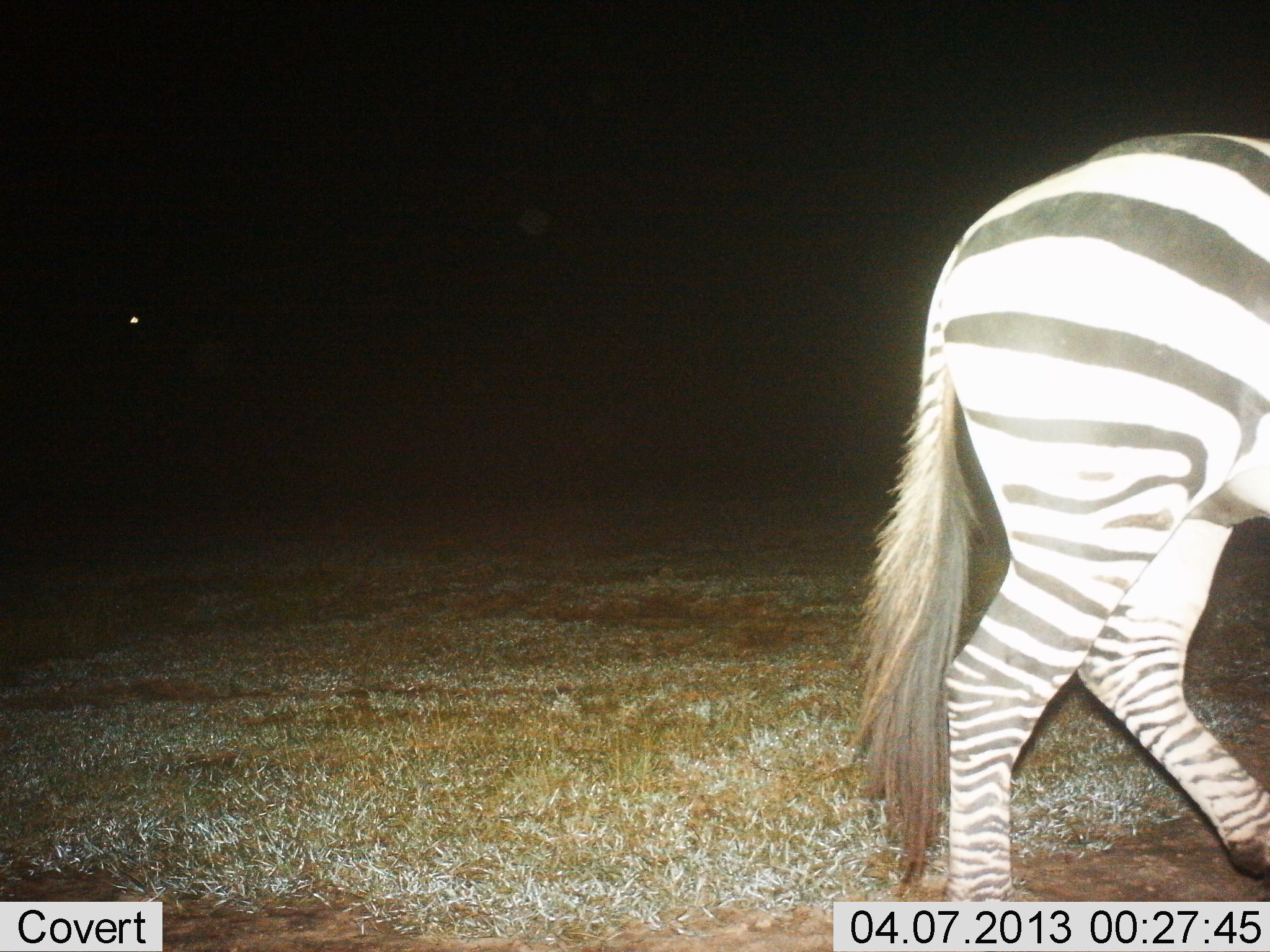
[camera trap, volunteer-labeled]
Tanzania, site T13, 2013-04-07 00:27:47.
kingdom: Animalia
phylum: Chordata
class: Mammalia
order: Perissodactyla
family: Equidae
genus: Equus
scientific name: Equus quagga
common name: plains zebra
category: zebra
Zebra (plains zebra) (Equus quagga), count 1. Behavior (volunteer vote fractions): standing 13%, resting 0%, moving 87%, interacting 0%. Young present (vote fraction): 0%. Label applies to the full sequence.